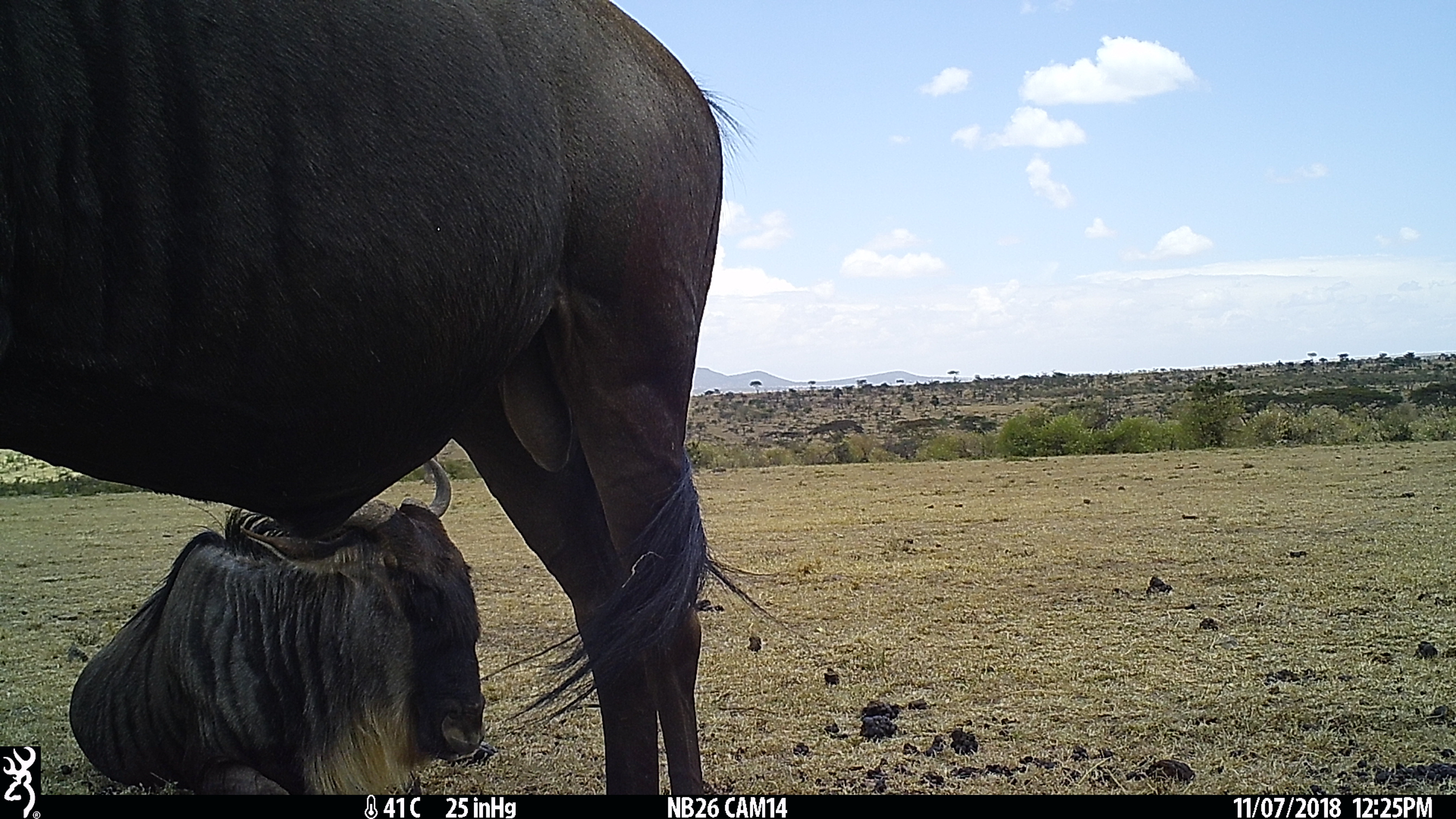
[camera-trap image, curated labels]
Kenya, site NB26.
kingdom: Animalia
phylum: Chordata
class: Mammalia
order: Artiodactyla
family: Bovidae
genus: Connochaetes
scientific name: Connochaetes taurinus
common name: blue wildebeest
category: wildebeest